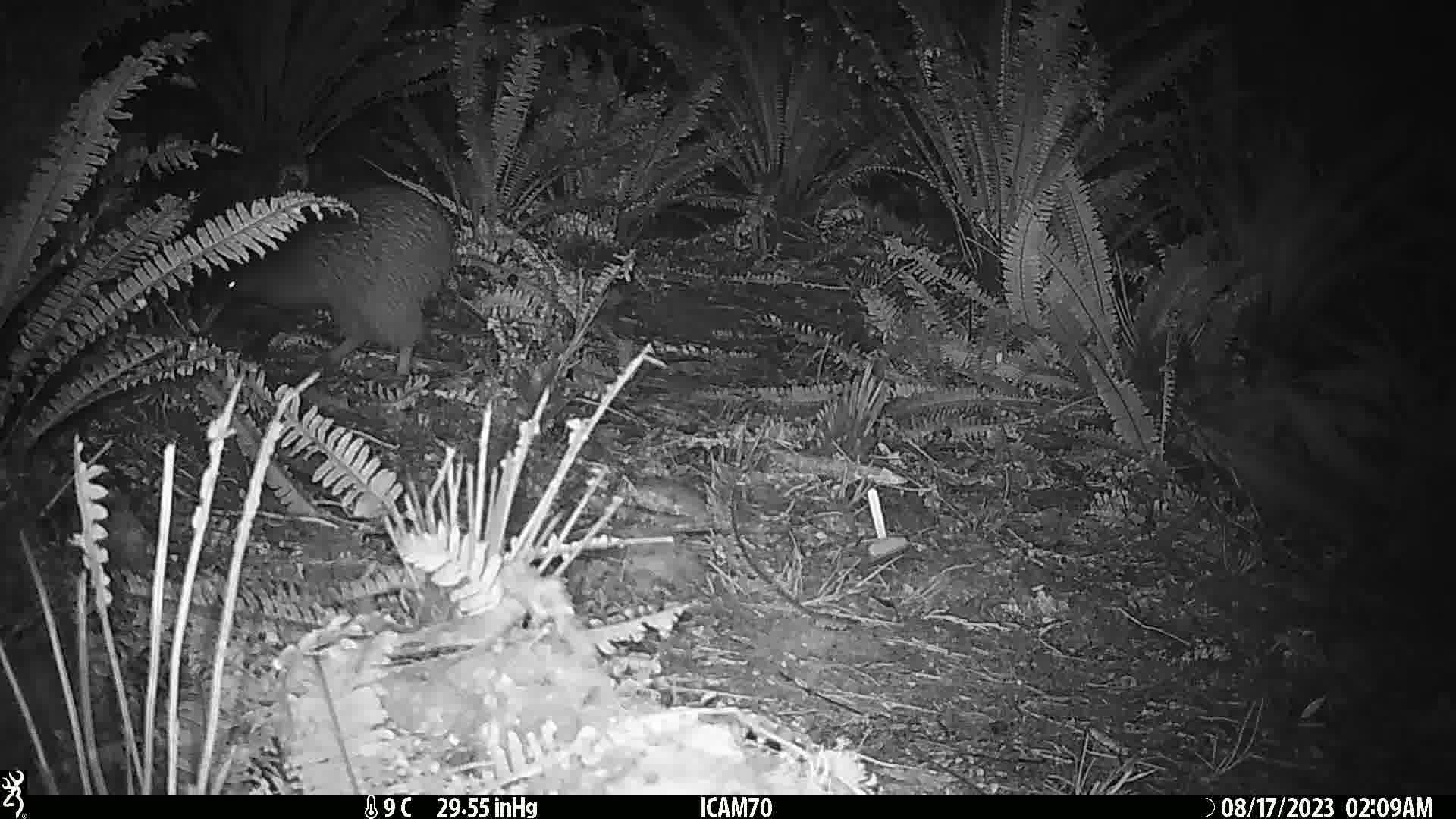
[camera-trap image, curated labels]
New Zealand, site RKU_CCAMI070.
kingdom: Animalia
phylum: Chordata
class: Aves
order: Apterygiformes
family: Apterygidae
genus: Apteryx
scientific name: Apteryx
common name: kiwi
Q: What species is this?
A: Kiwi (Apteryx).